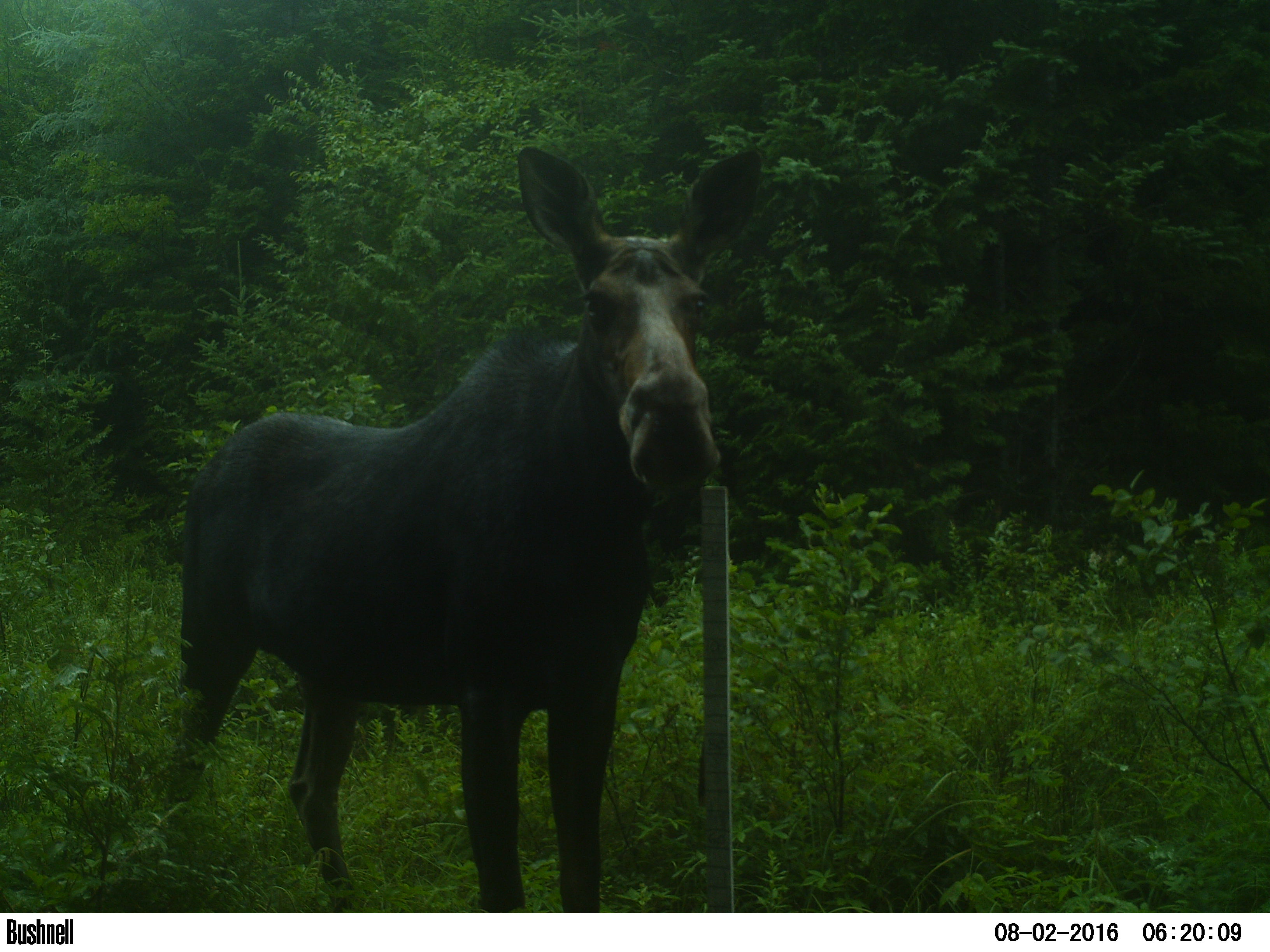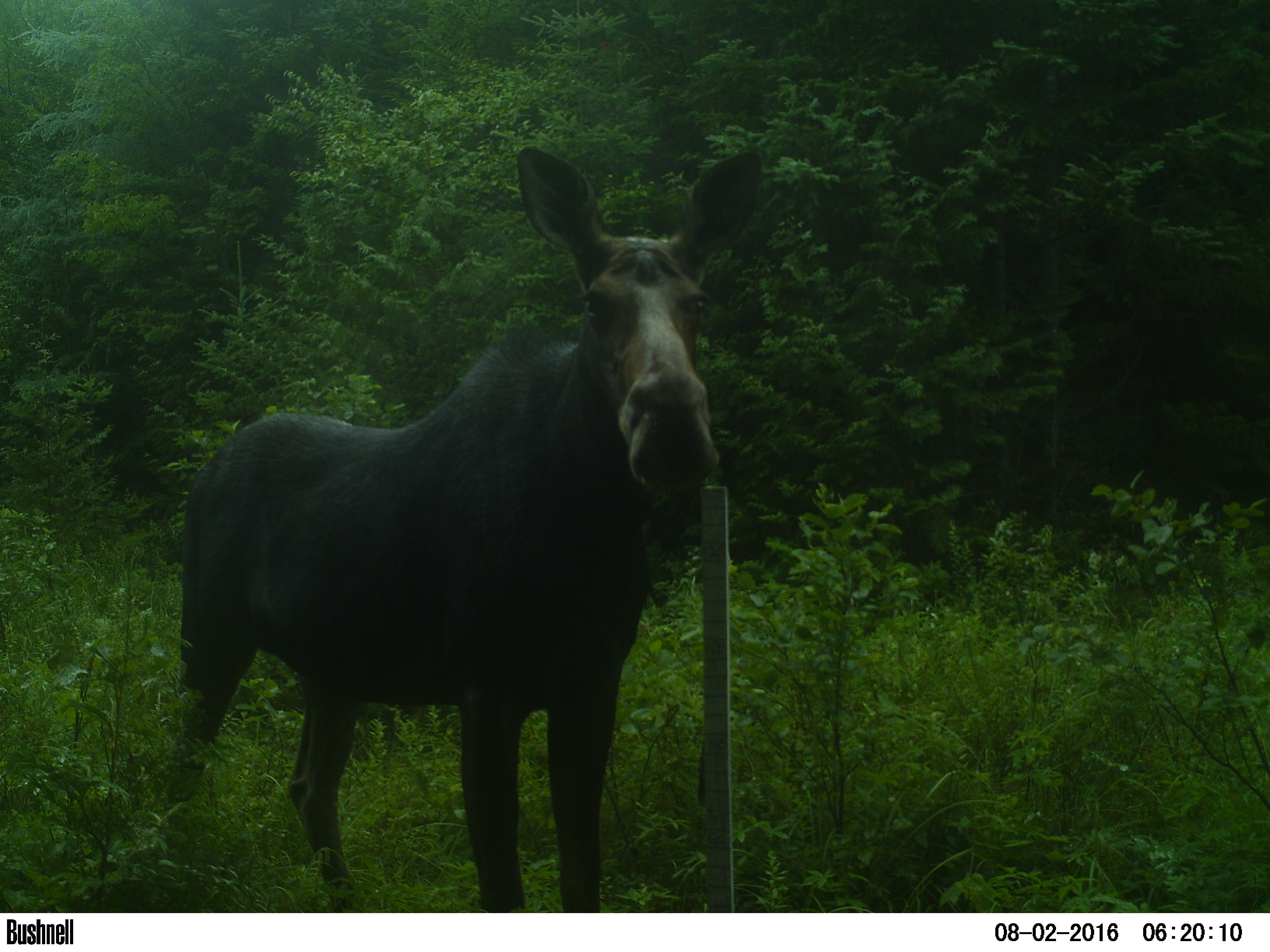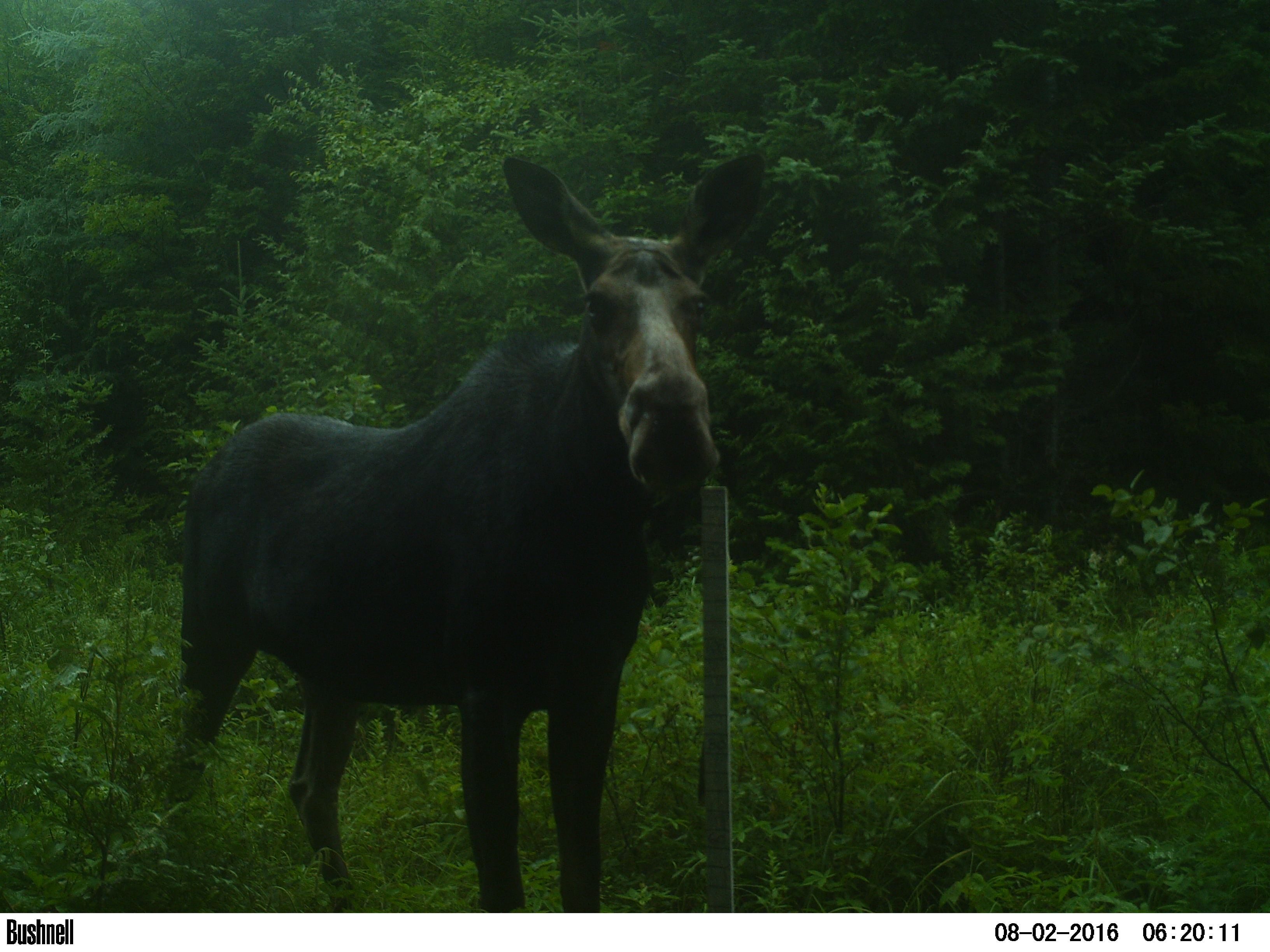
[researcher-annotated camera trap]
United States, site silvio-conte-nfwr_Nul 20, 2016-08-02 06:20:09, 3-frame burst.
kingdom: Animalia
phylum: Chordata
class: Mammalia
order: Artiodactyla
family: Cervidae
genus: Alces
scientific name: Alces alces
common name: moose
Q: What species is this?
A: Moose (Alces alces).